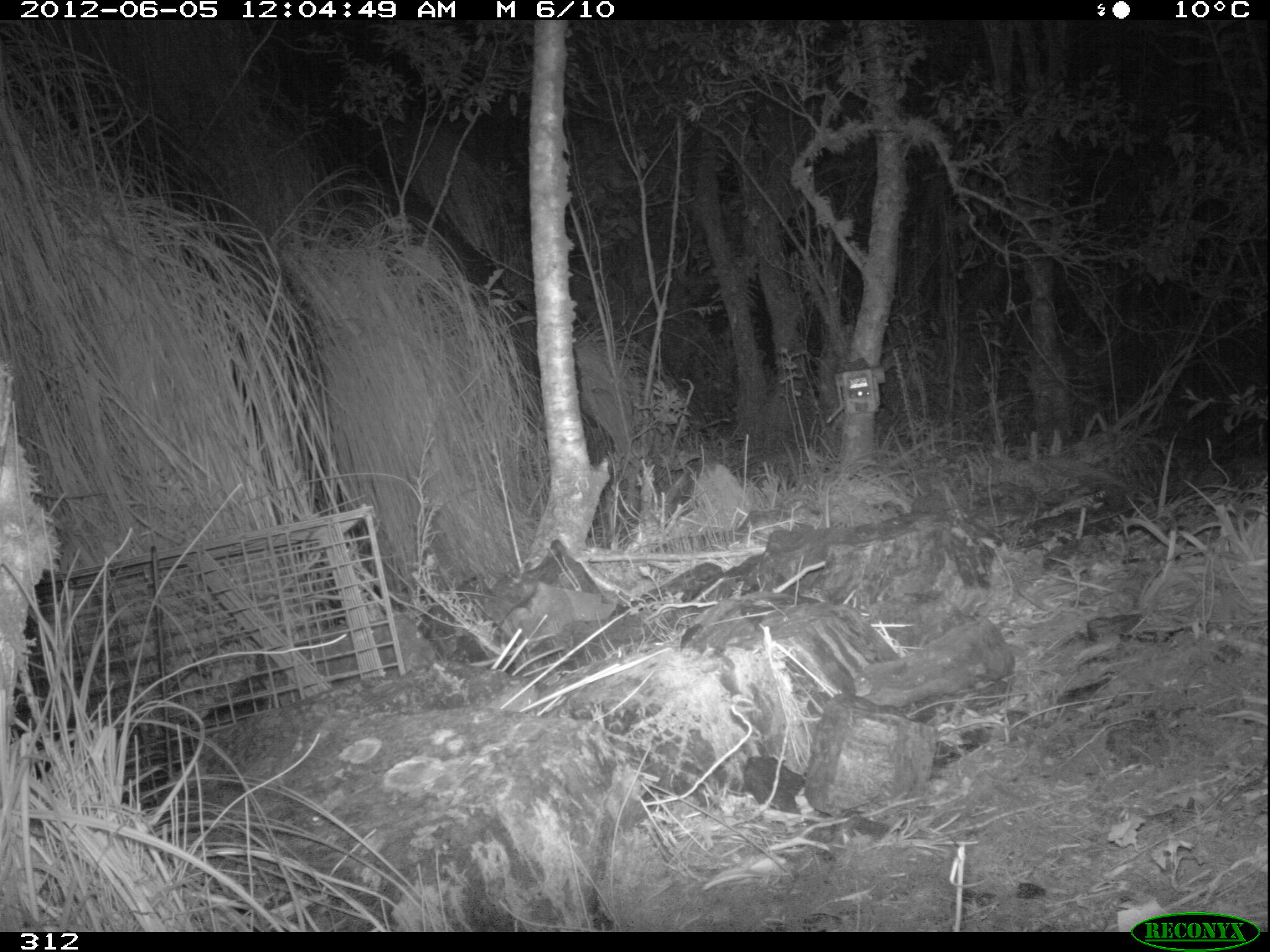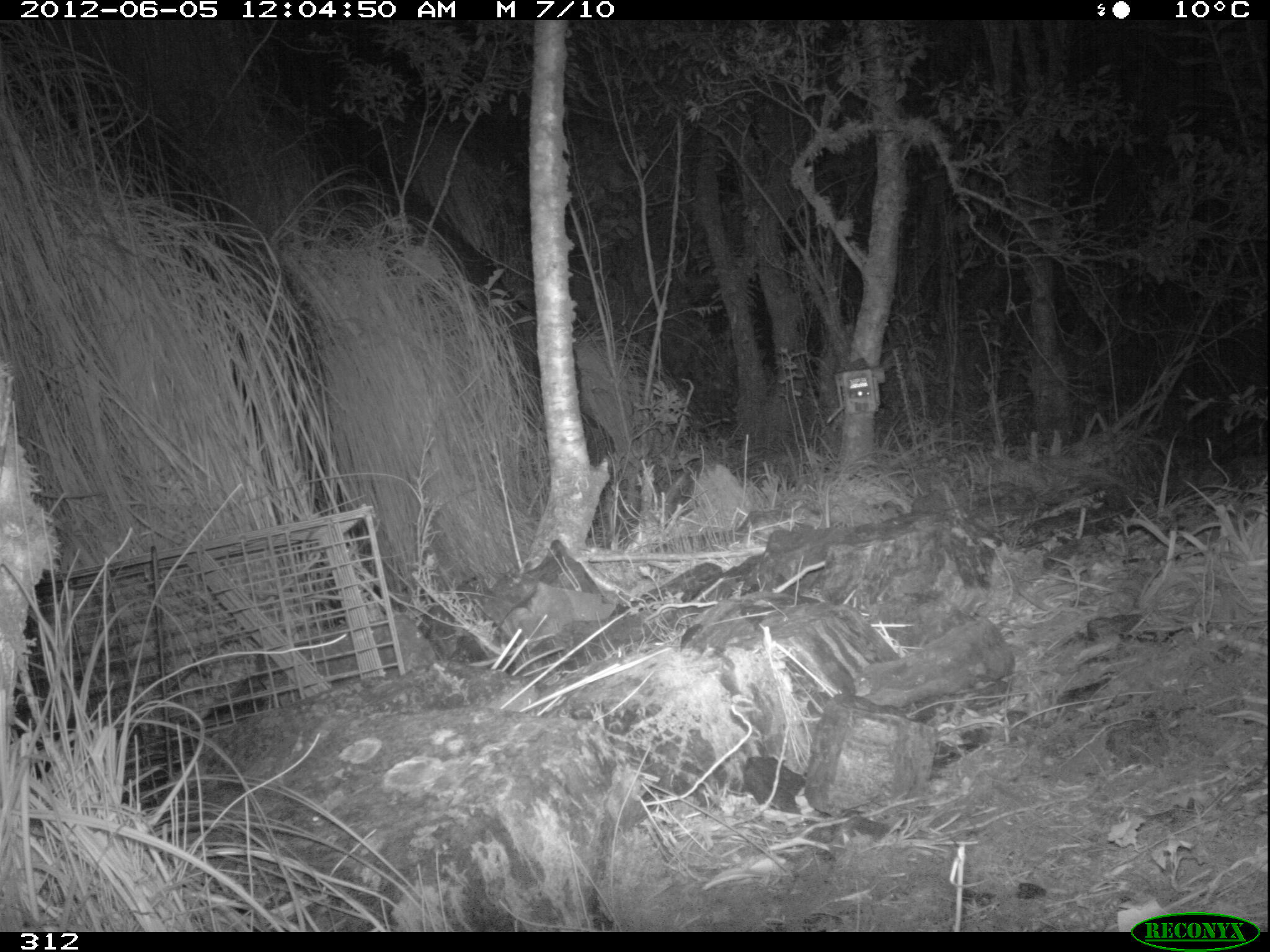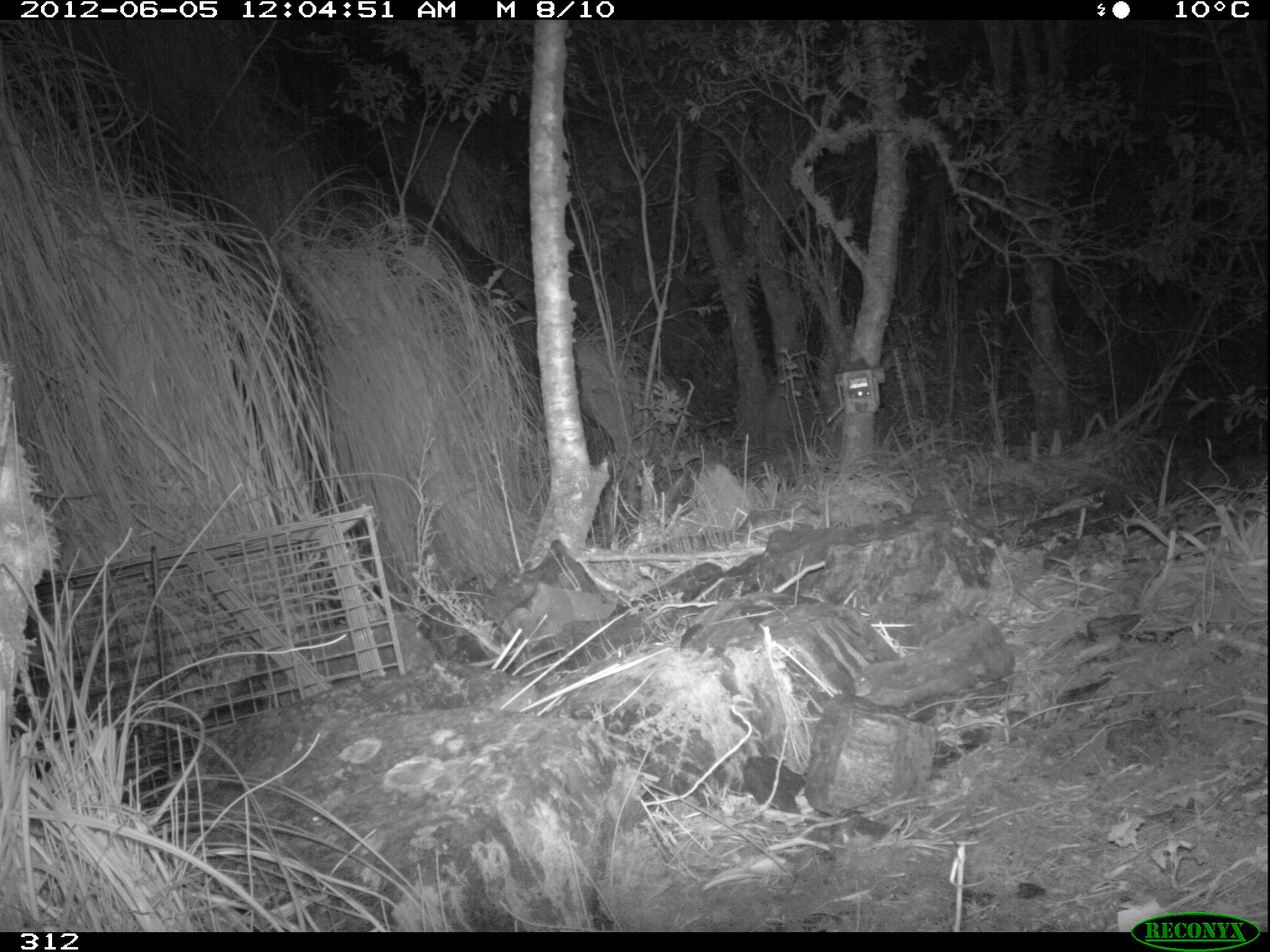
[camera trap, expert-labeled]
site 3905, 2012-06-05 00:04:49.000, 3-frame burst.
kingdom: Animalia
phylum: Chordata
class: Mammalia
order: Didelphimorphia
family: Didelphidae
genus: Didelphis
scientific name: Didelphis pernigra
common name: andean white-eared opossum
Didelphis pernigra (andean white-eared opossum).